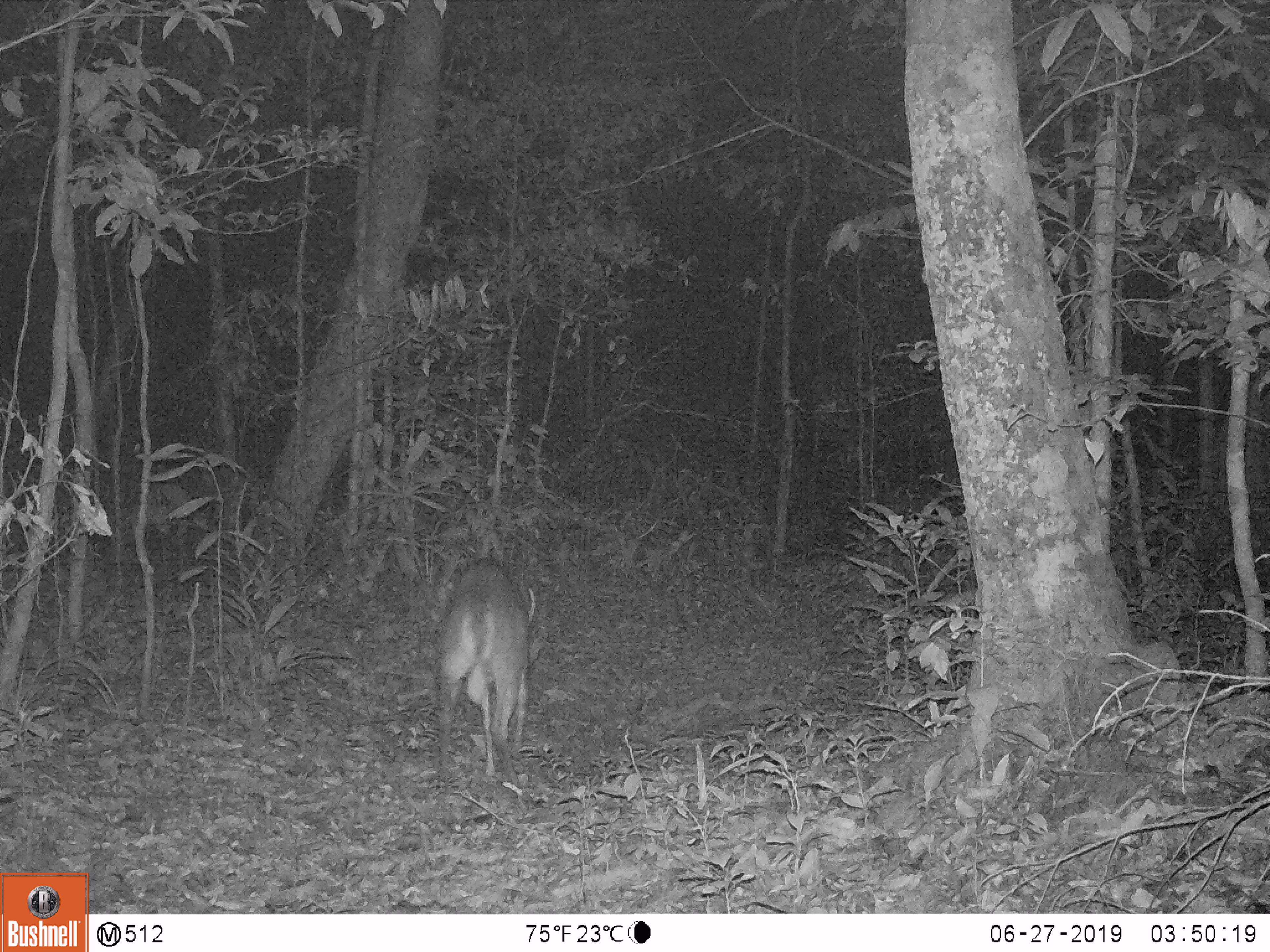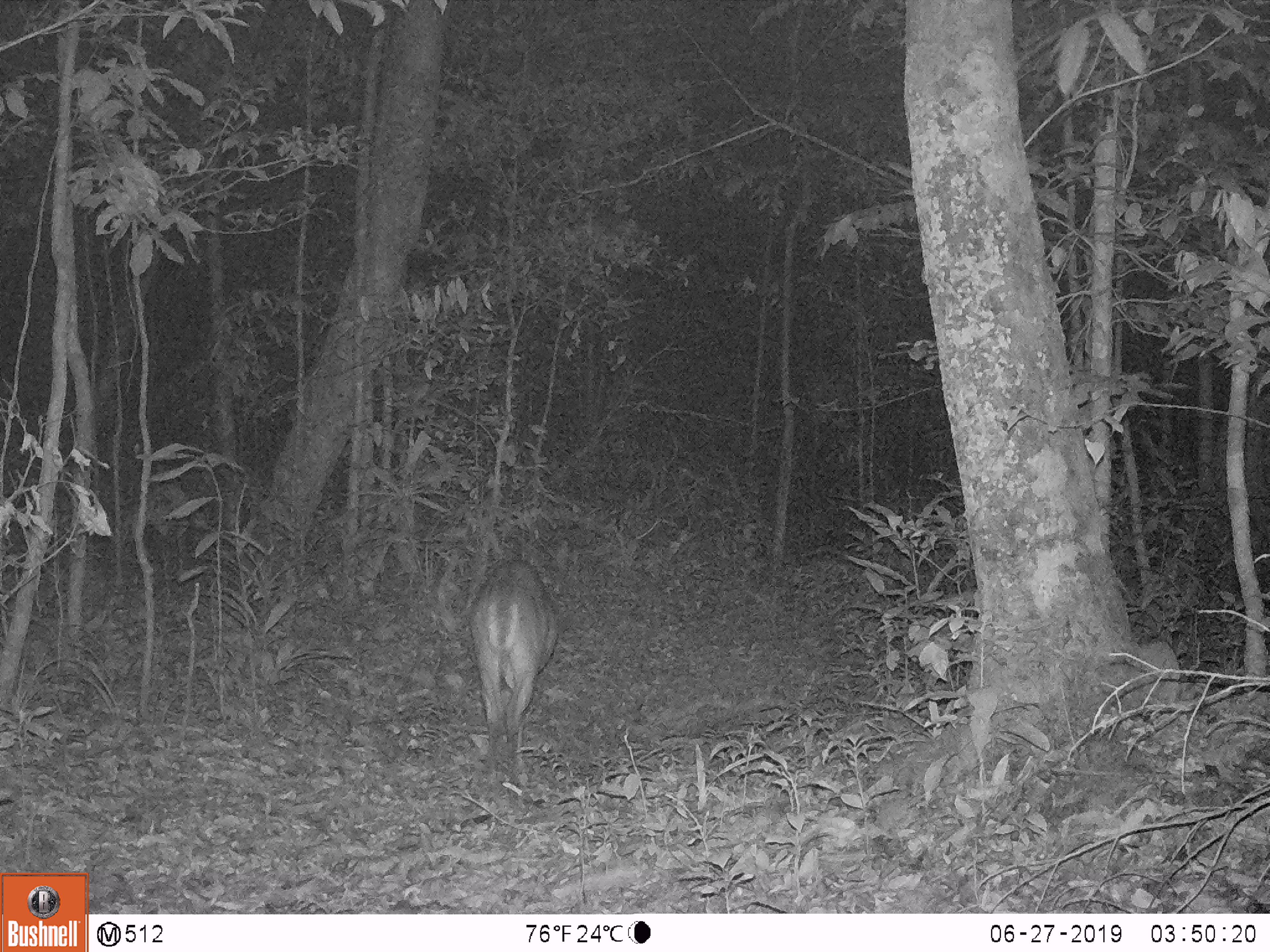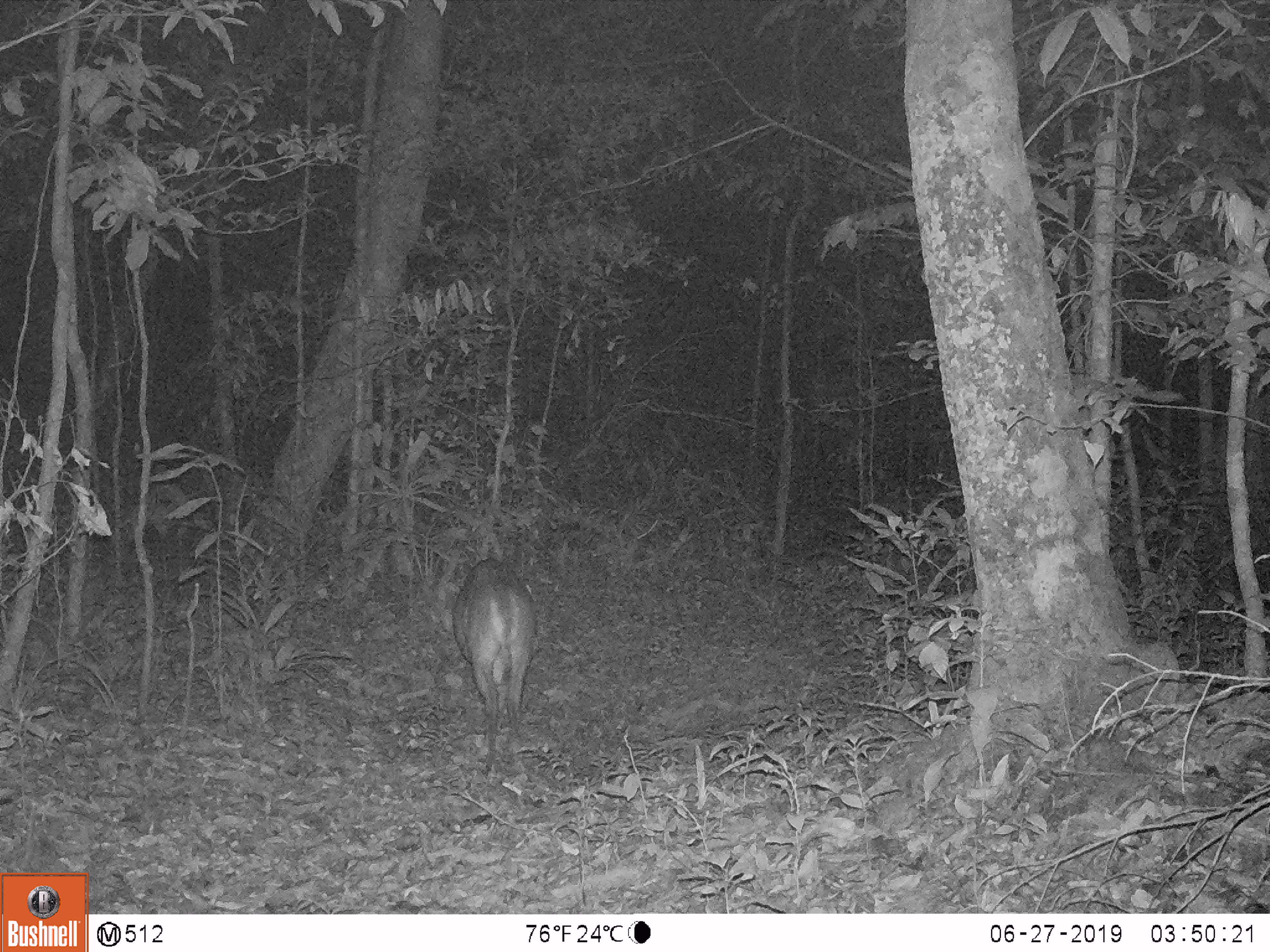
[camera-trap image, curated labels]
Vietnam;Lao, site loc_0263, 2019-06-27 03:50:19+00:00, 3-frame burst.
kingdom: Animalia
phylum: Chordata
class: Mammalia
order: Artiodactyla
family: Cervidae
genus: Muntiacus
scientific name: Muntiacus vuquangensis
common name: large-antlered muntjac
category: large antlered muntjac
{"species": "large antlered muntjac (large-antlered muntjac) (Muntiacus vuquangensis)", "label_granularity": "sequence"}